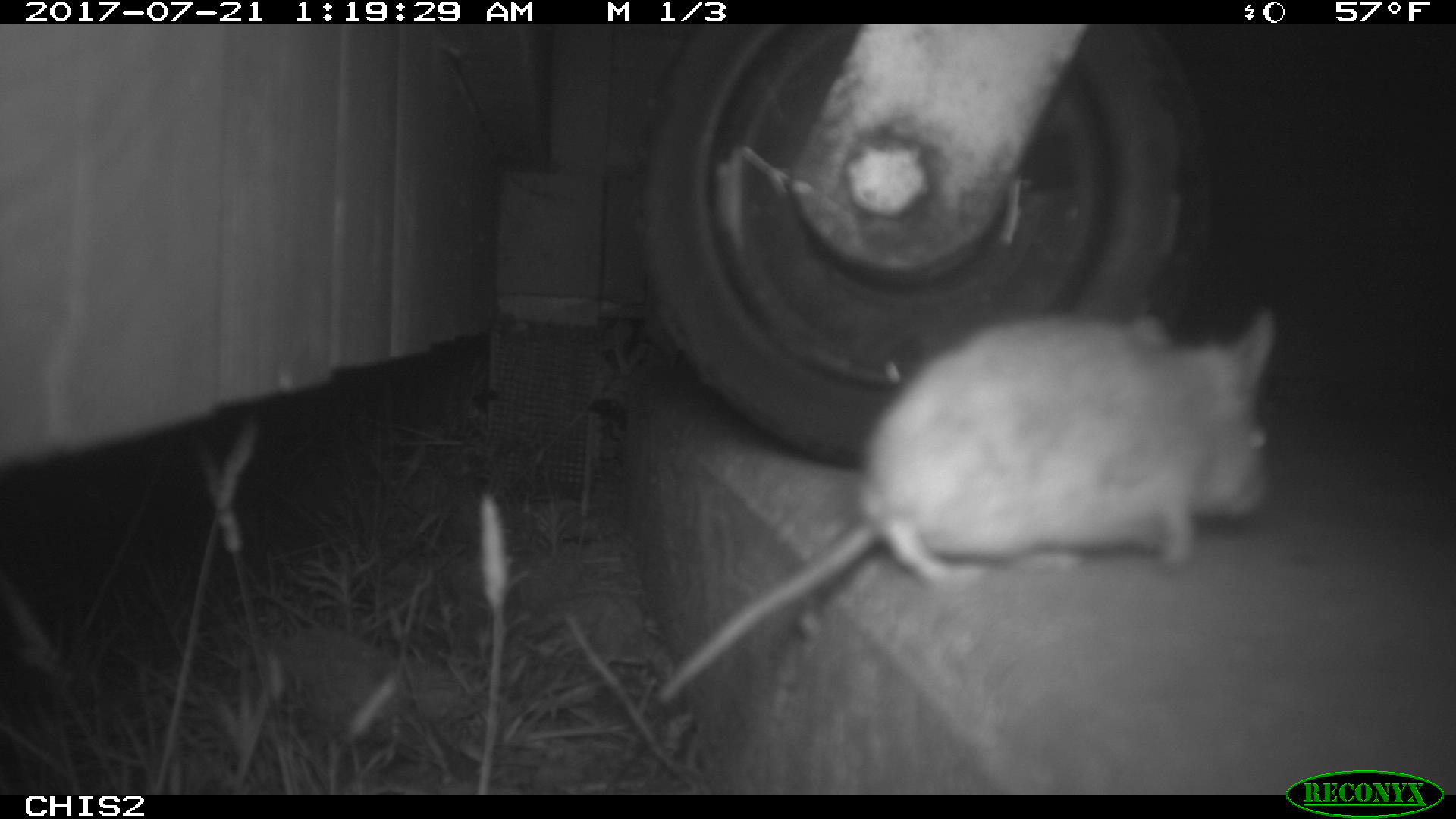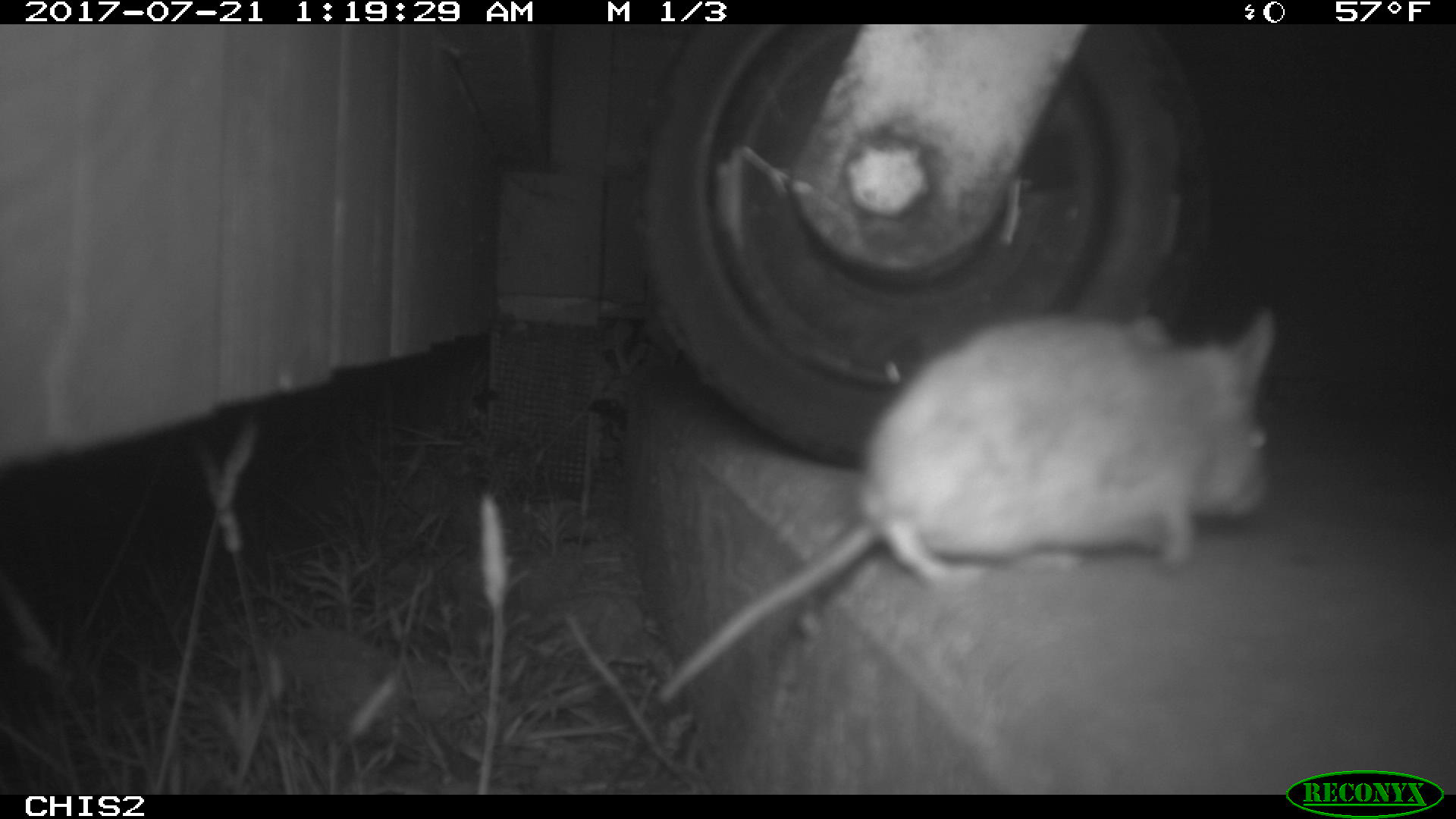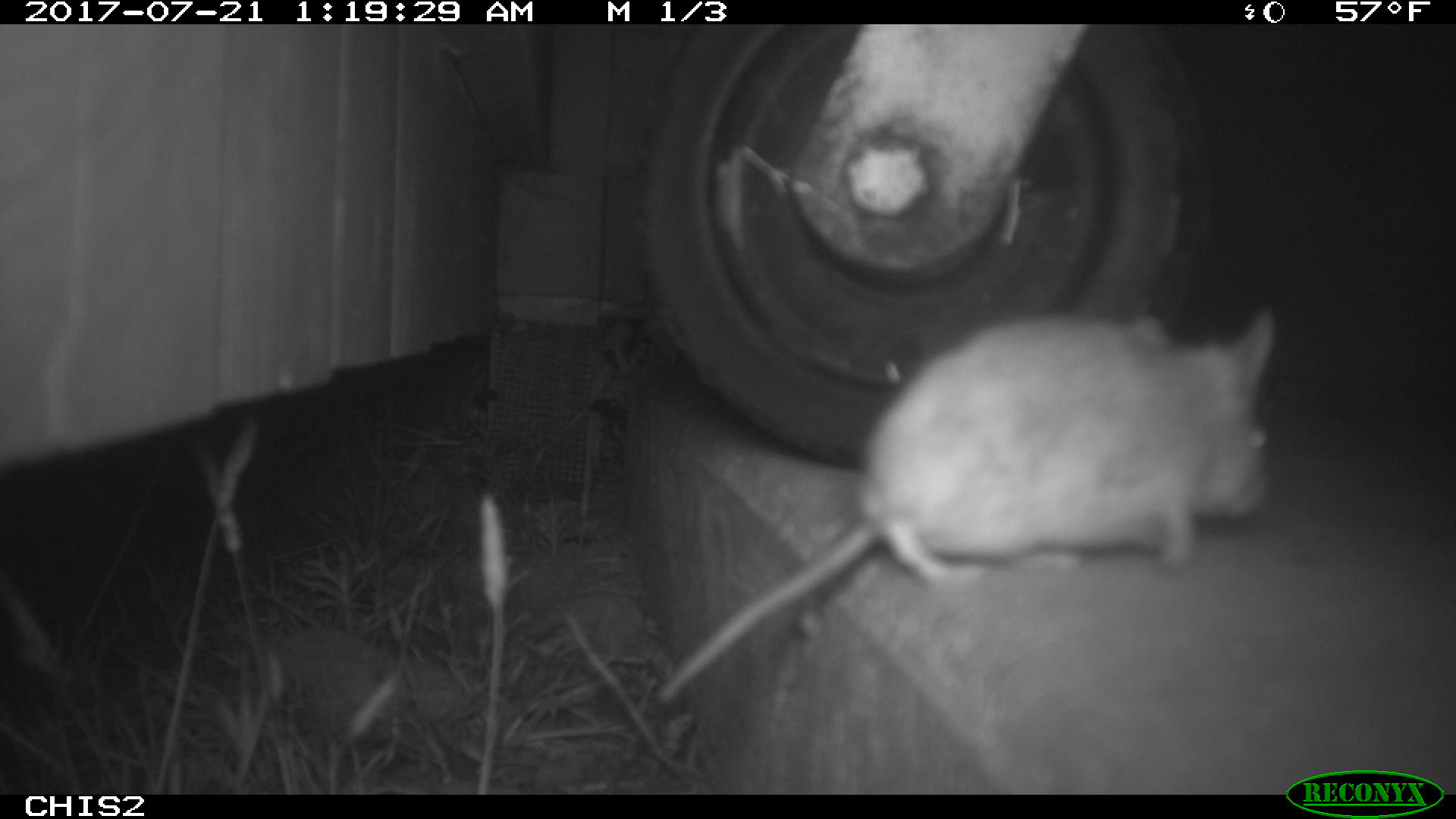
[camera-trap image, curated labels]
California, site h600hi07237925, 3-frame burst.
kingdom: Animalia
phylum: Chordata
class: Mammalia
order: Rodentia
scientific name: Rodentia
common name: rodent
Rodent (Rodentia).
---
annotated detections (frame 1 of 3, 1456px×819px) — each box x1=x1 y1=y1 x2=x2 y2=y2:
rodent: x1=656 y1=303 x2=1281 y2=708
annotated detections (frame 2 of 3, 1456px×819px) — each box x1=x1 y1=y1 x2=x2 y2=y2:
rodent: x1=656 y1=310 x2=1275 y2=703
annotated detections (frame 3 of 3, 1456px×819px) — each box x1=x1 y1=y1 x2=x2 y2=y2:
rodent: x1=657 y1=311 x2=1275 y2=704